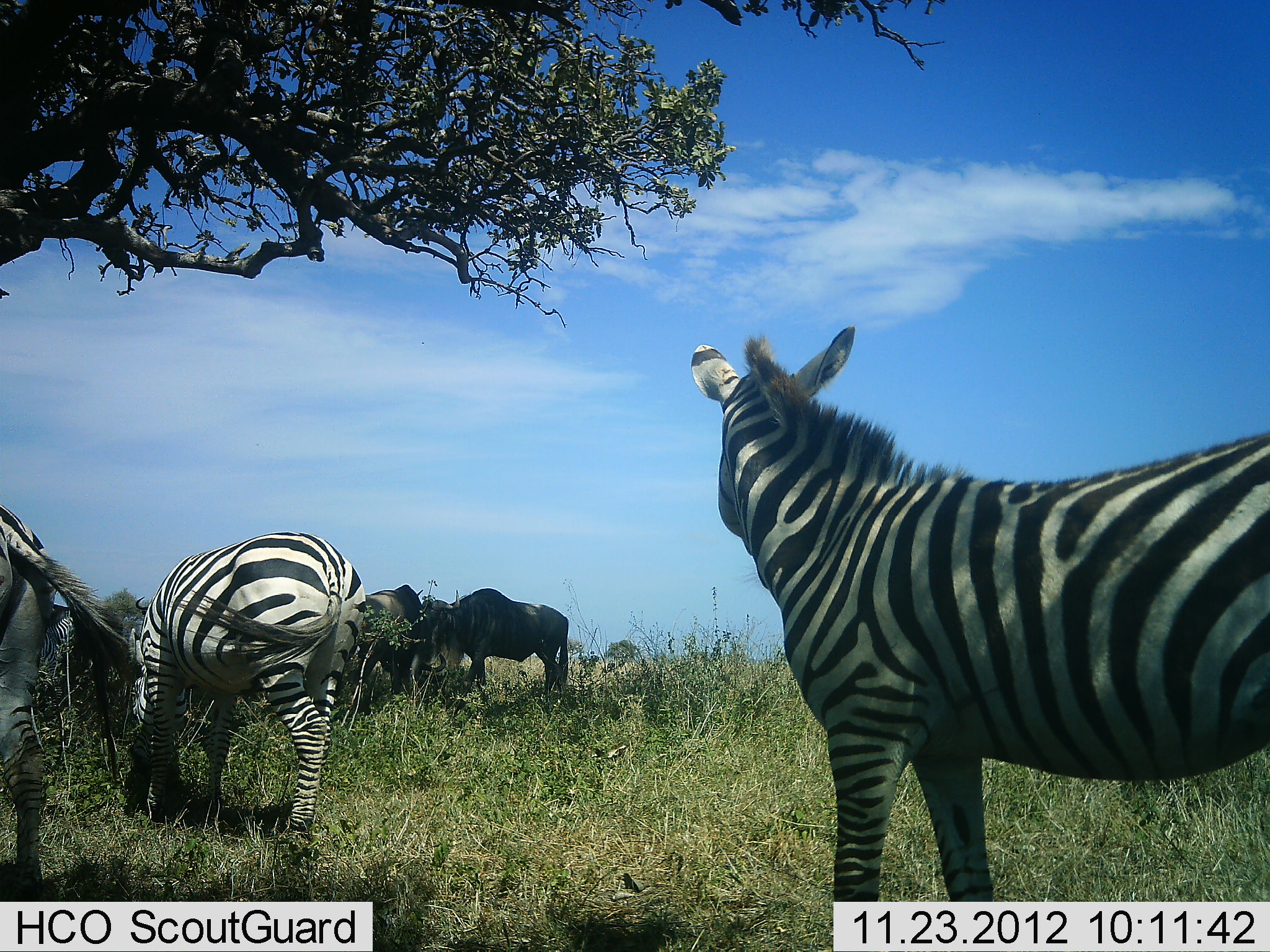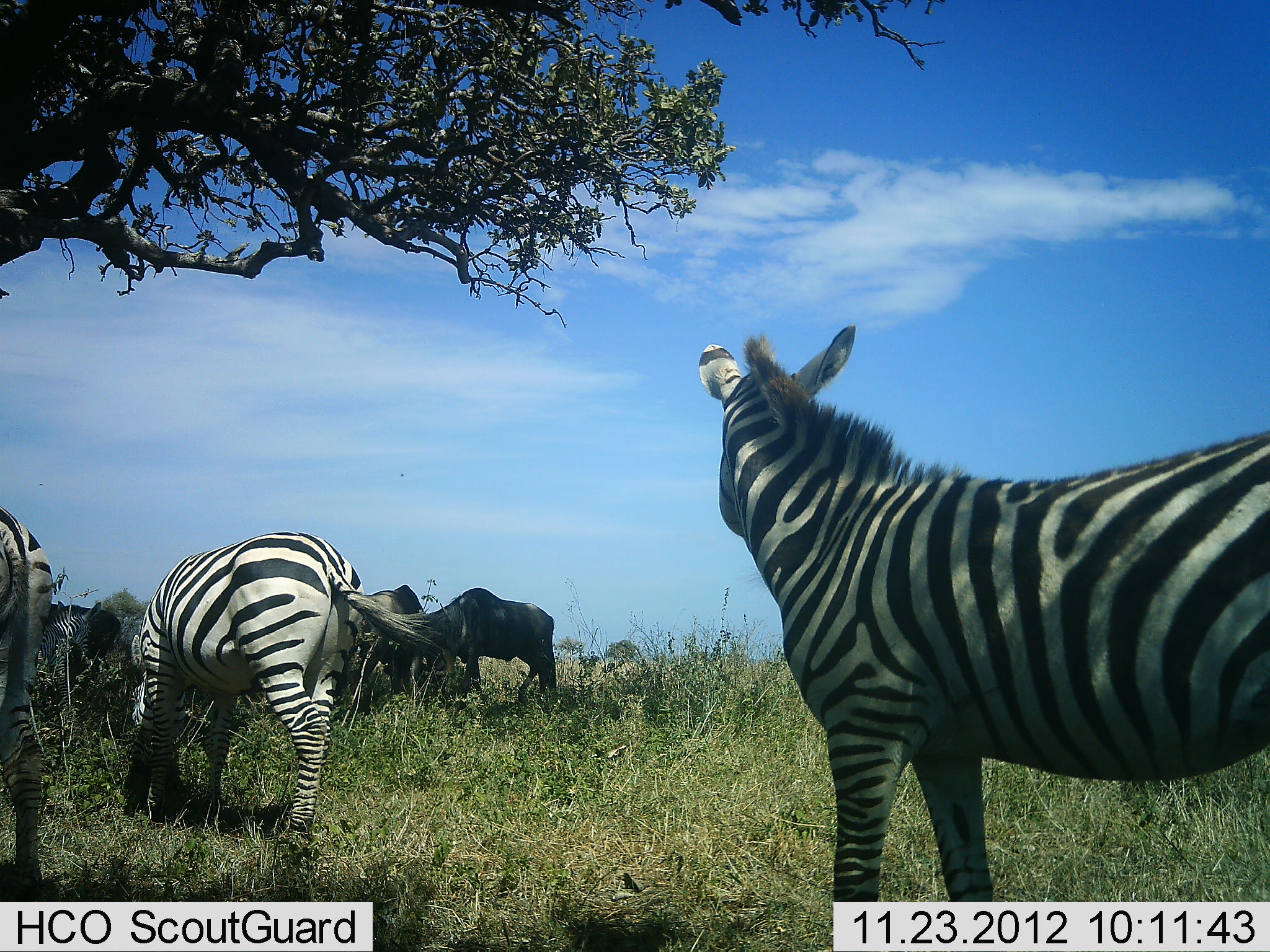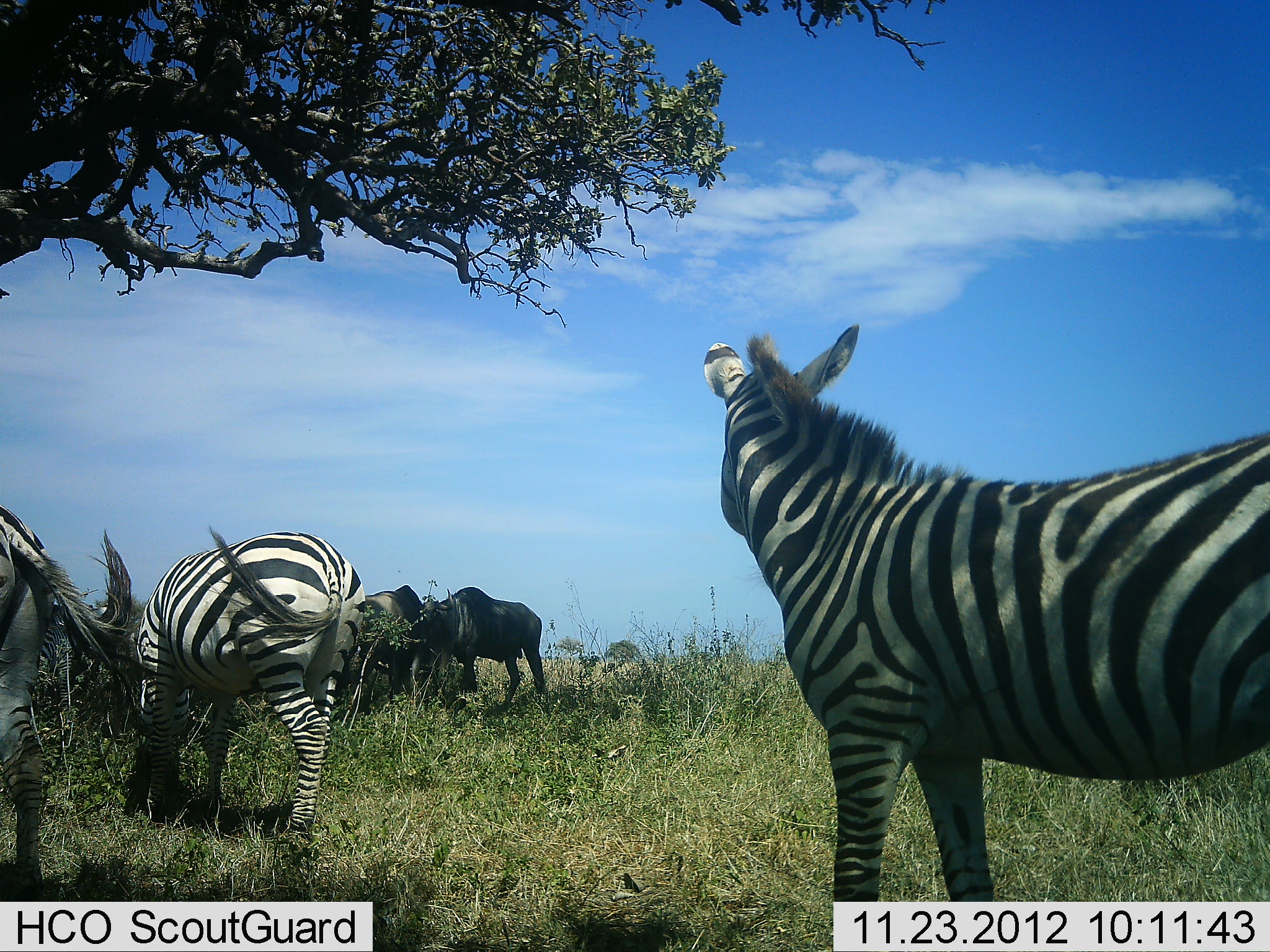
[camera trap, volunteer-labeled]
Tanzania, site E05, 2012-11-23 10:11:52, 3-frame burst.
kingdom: Animalia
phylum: Chordata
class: Mammalia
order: Artiodactyla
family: Bovidae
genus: Connochaetes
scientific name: Connochaetes taurinus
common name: blue wildebeest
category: wildebeest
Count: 2.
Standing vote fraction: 40%.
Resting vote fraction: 0%.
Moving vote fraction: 0%.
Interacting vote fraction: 0%.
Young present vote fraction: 0%.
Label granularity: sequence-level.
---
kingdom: Animalia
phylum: Chordata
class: Mammalia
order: Perissodactyla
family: Equidae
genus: Equus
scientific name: Equus quagga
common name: plains zebra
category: zebra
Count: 3.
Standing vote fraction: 91%.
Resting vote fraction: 0%.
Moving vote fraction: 0%.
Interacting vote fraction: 0%.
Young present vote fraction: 0%.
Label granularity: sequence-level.